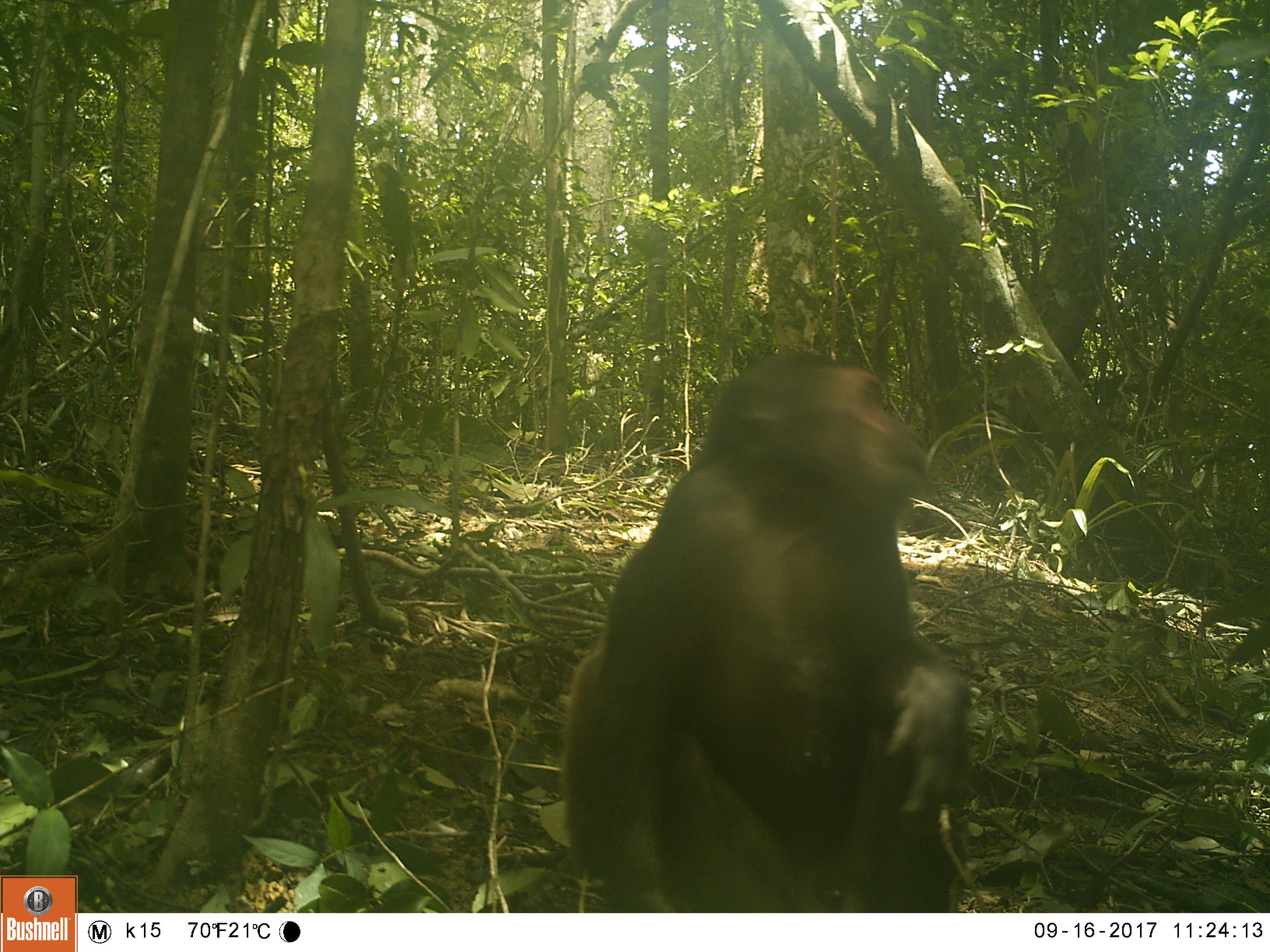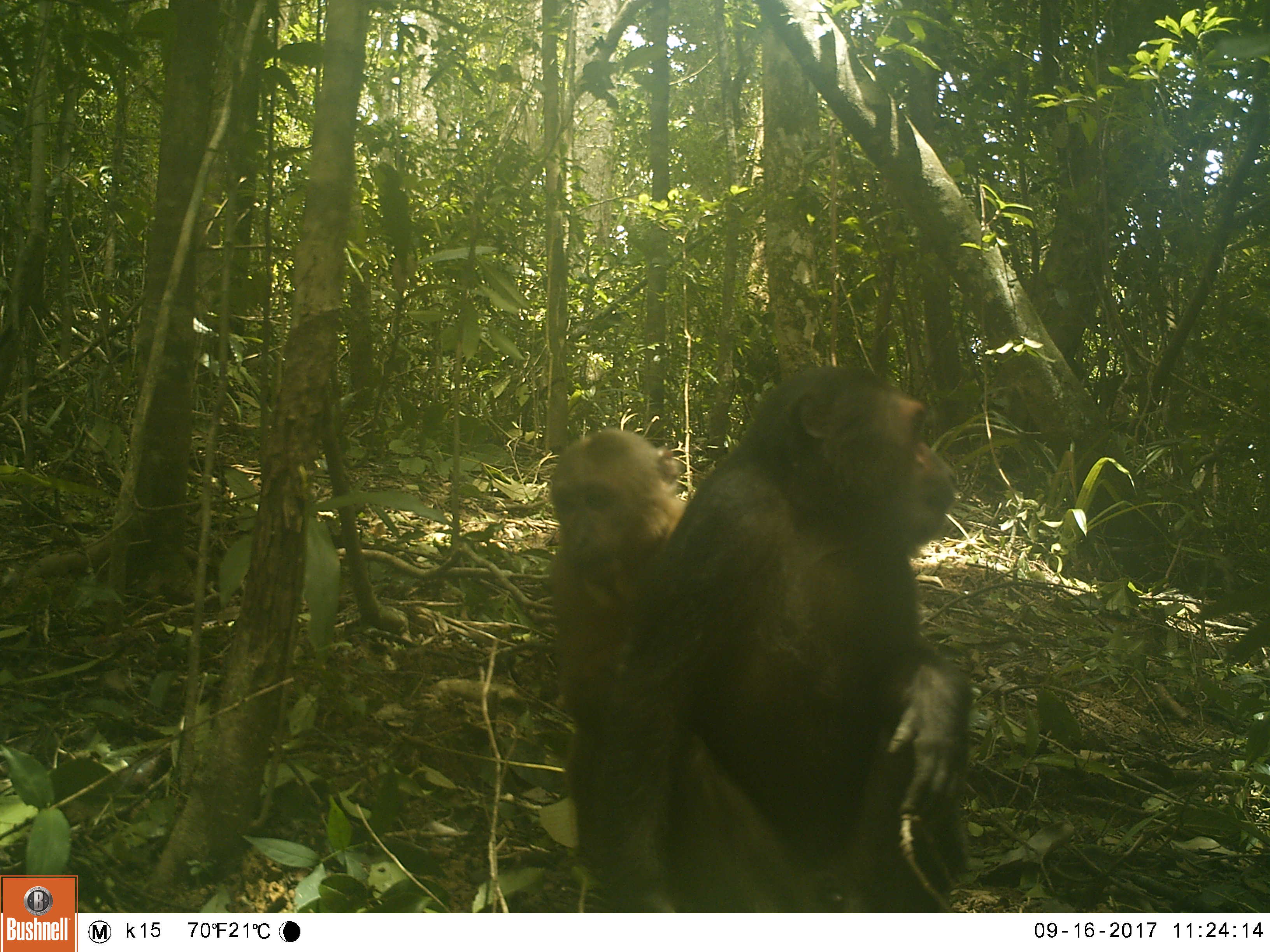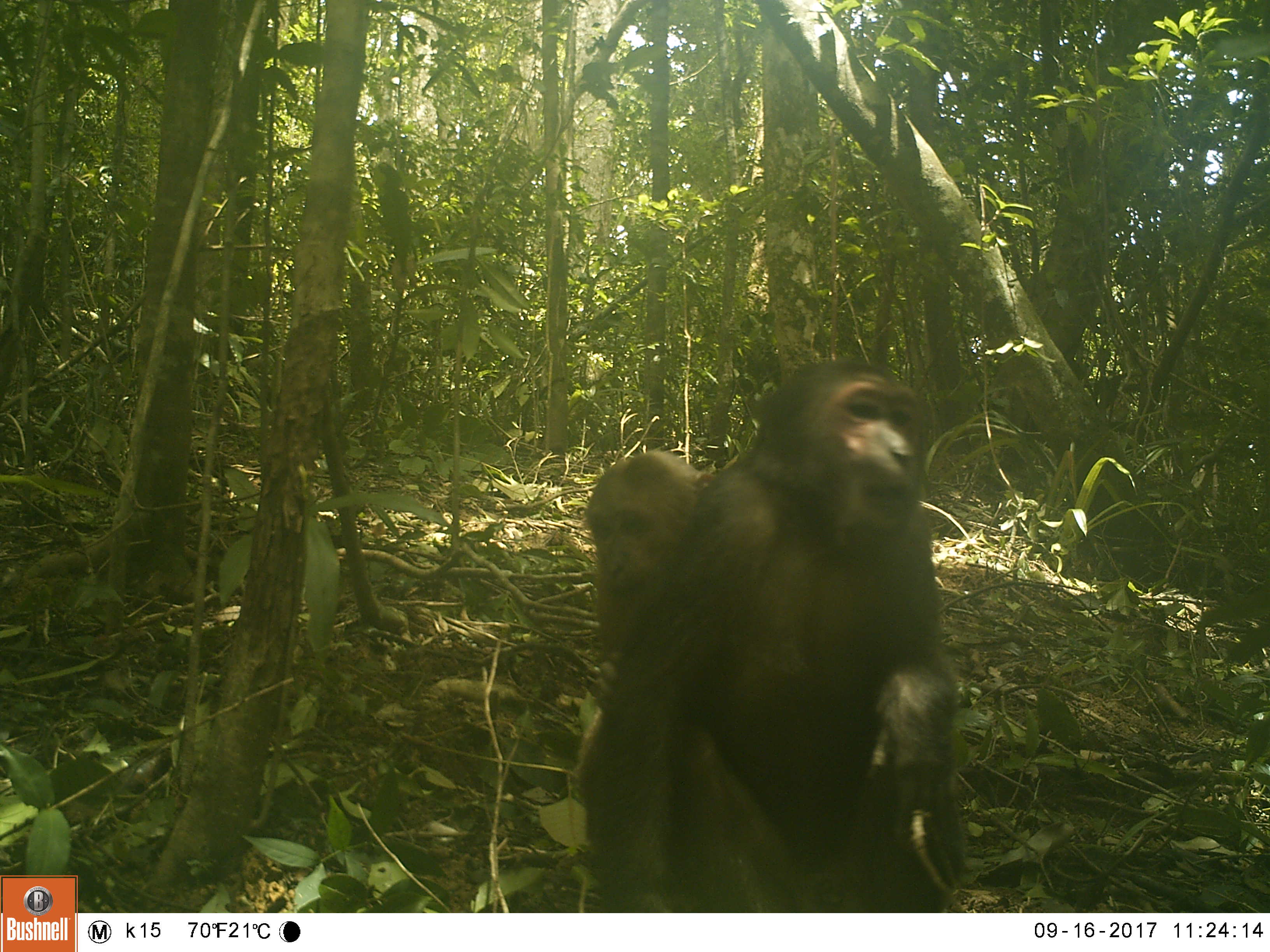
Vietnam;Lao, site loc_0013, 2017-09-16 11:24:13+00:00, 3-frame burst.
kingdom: Animalia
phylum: Chordata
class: Mammalia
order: Primates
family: Cercopithecidae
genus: Macaca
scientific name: Macaca arctoides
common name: stump-tailed macaque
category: stump tailed macaque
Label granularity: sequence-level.